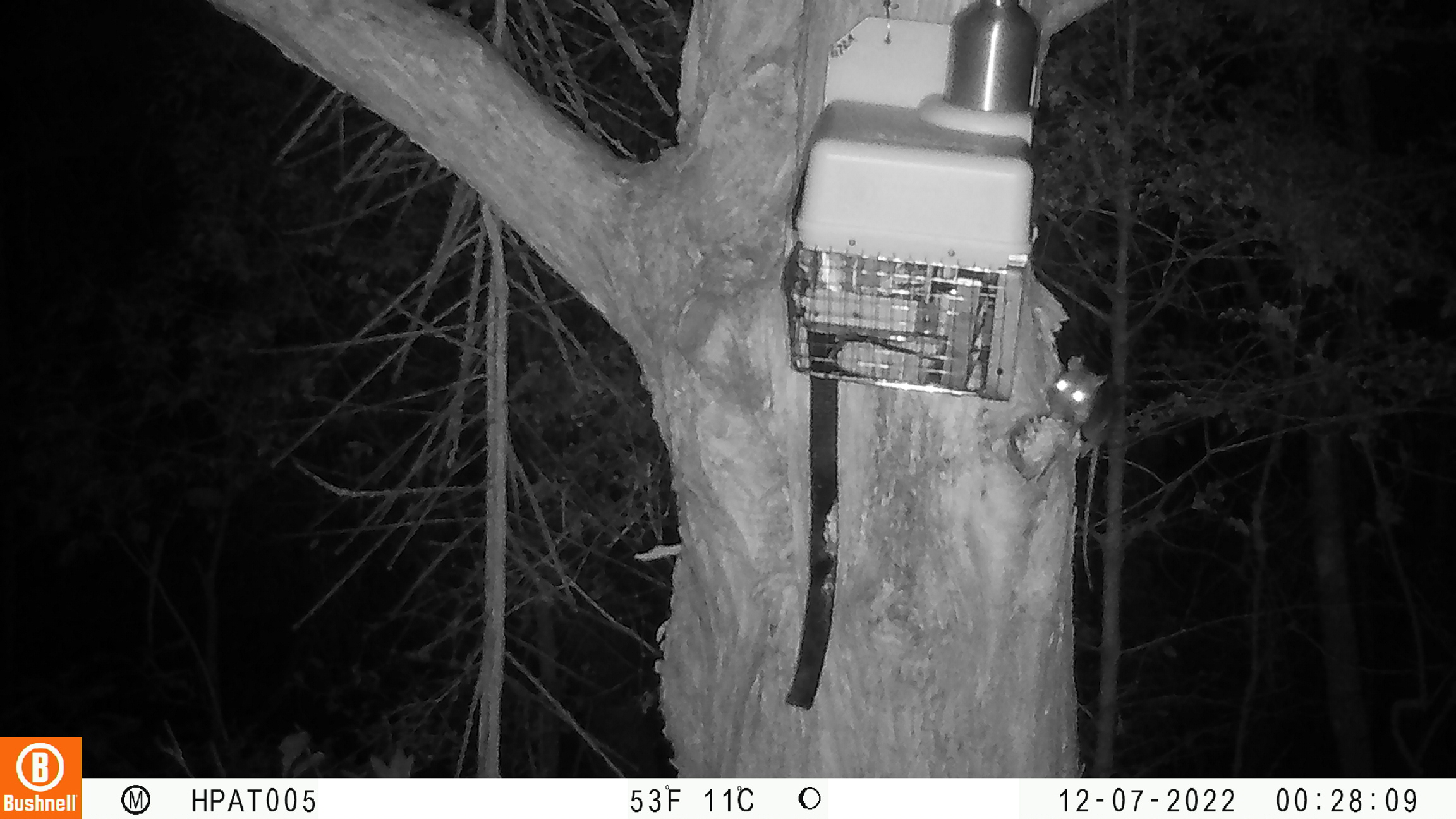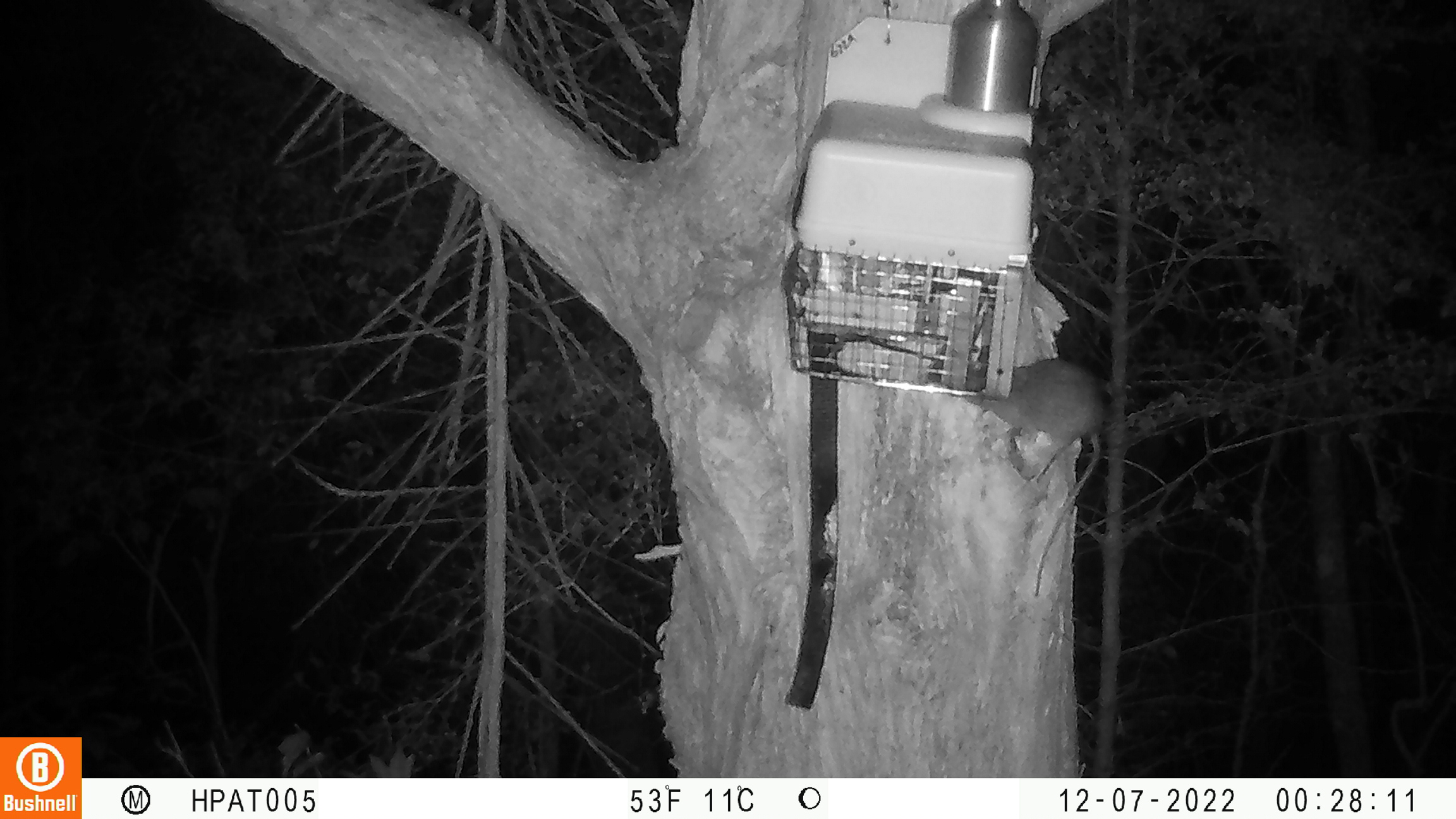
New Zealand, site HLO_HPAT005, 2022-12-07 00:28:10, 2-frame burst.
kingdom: Animalia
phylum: Chordata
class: Mammalia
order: Rodentia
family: Muridae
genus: Rattus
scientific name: Rattus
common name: rat